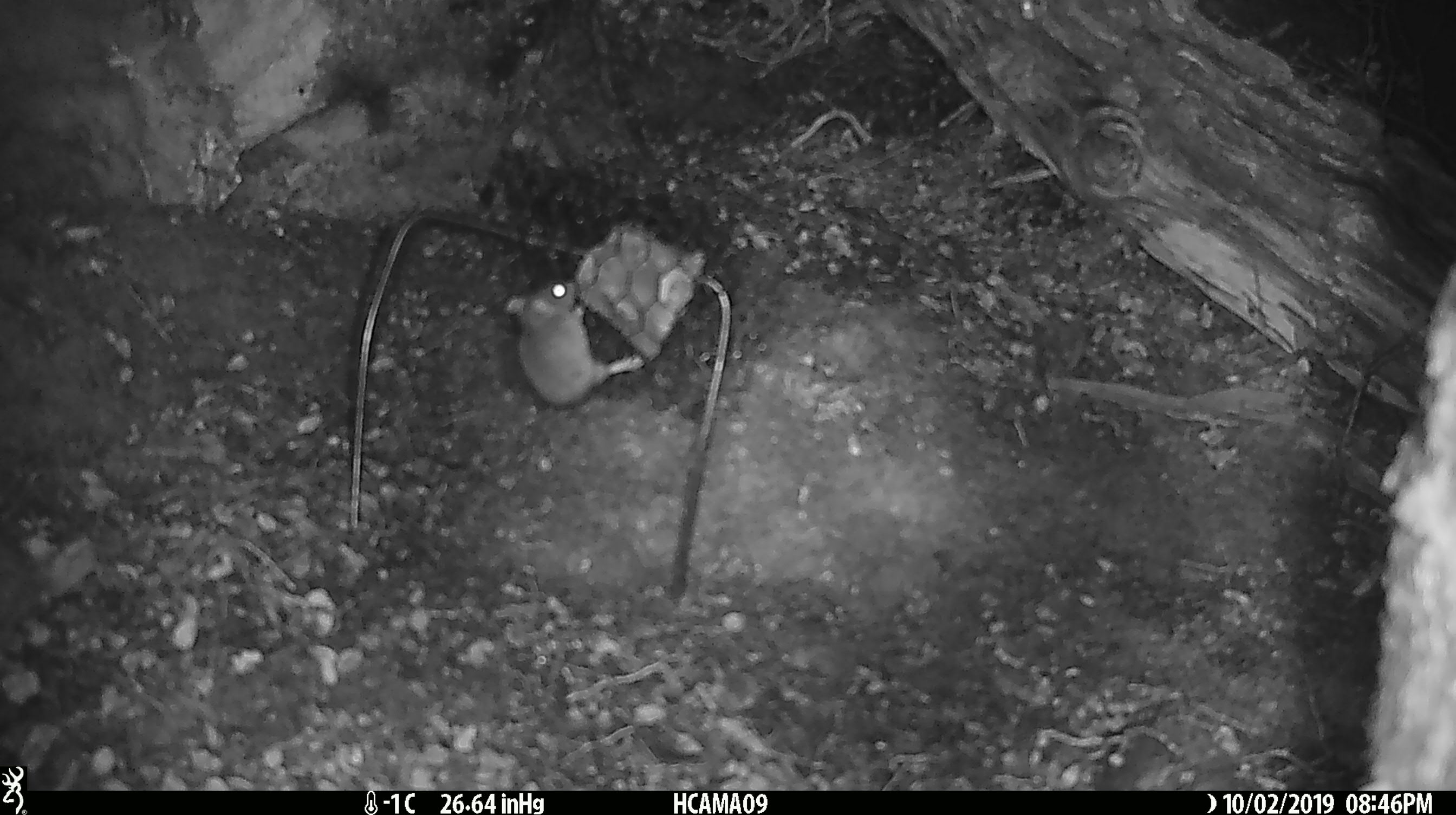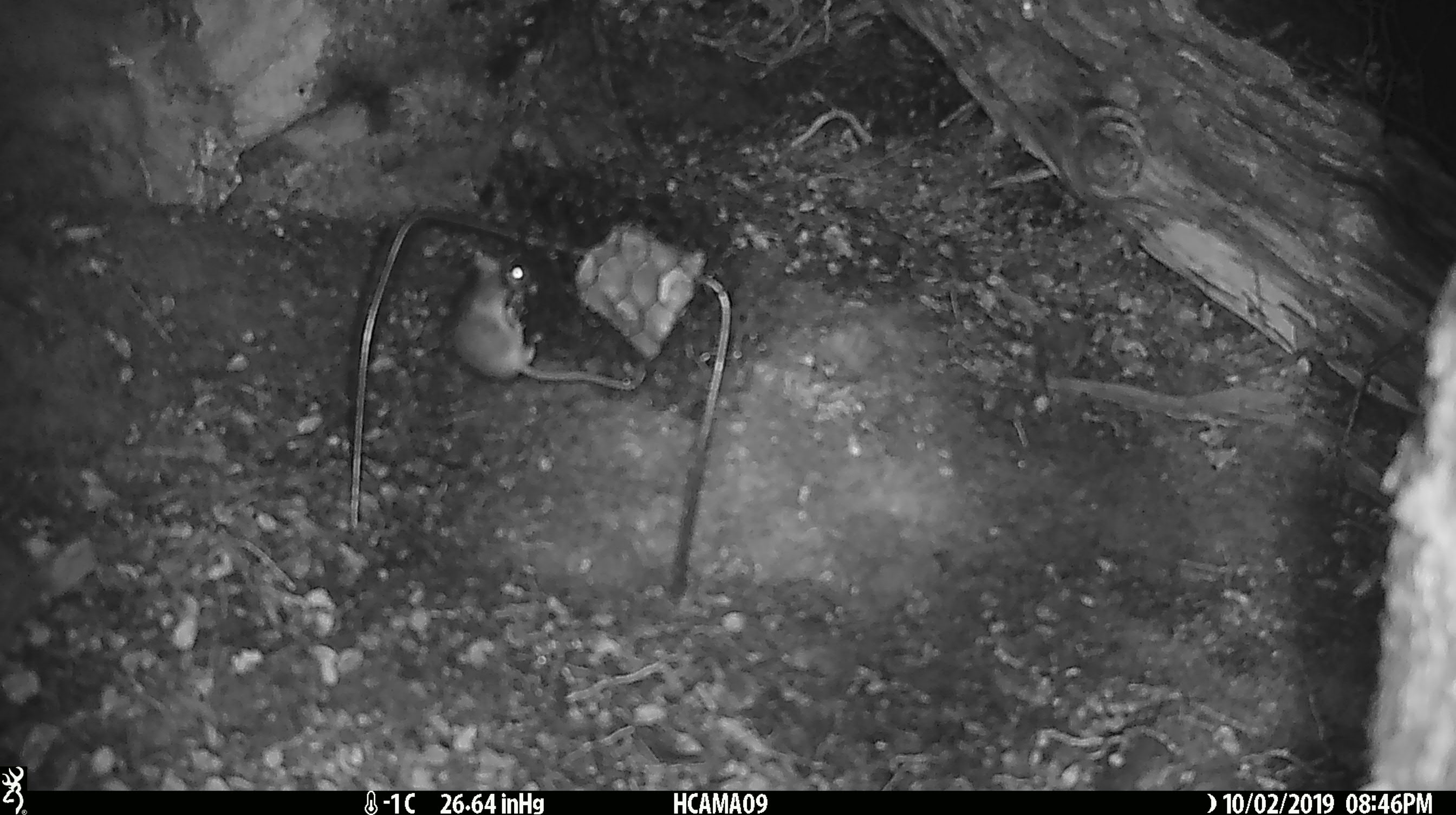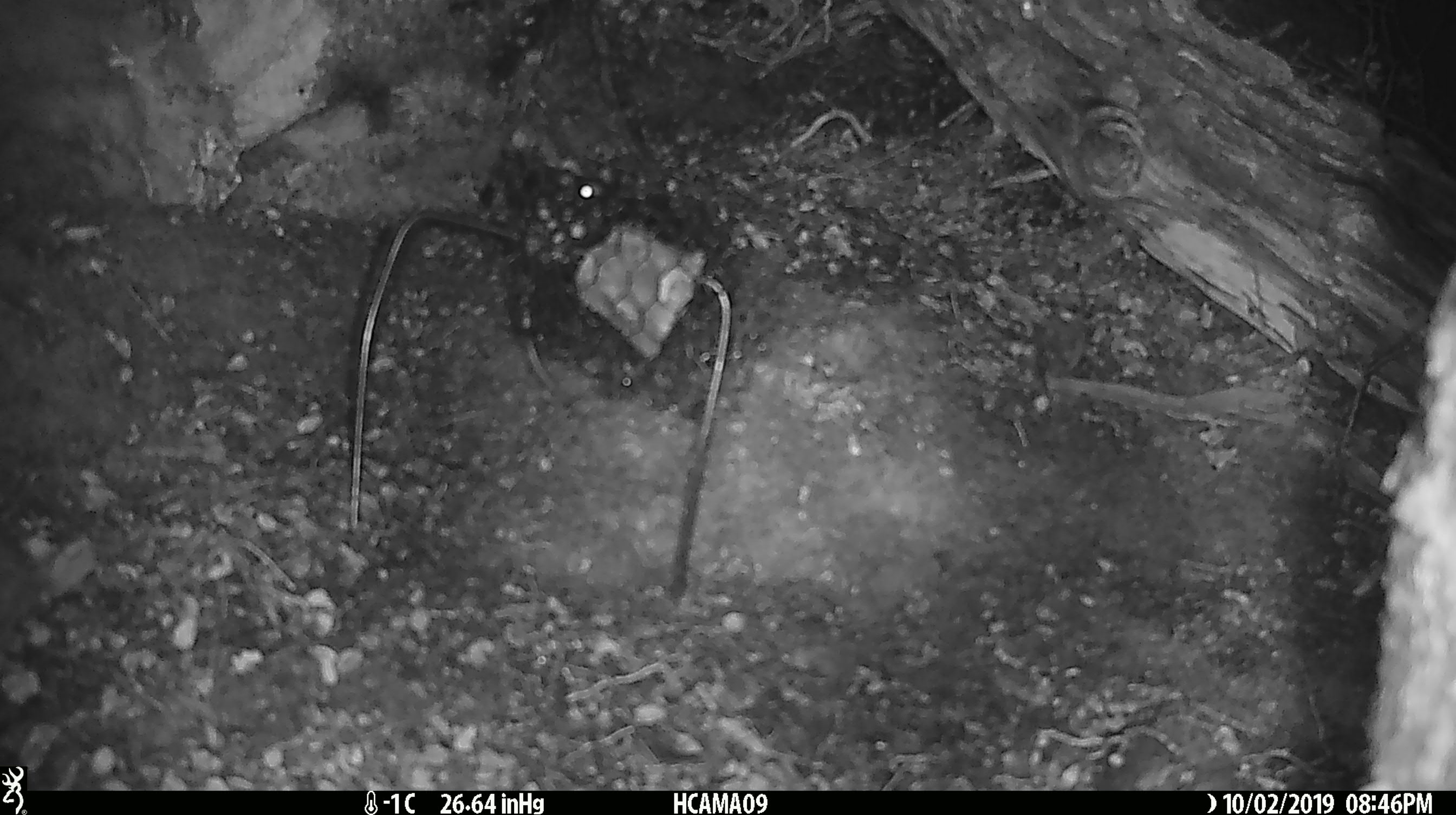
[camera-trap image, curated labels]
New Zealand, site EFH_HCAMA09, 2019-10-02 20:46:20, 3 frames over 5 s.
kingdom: Animalia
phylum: Chordata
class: Mammalia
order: Rodentia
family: Muridae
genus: Mus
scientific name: Mus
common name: mouse